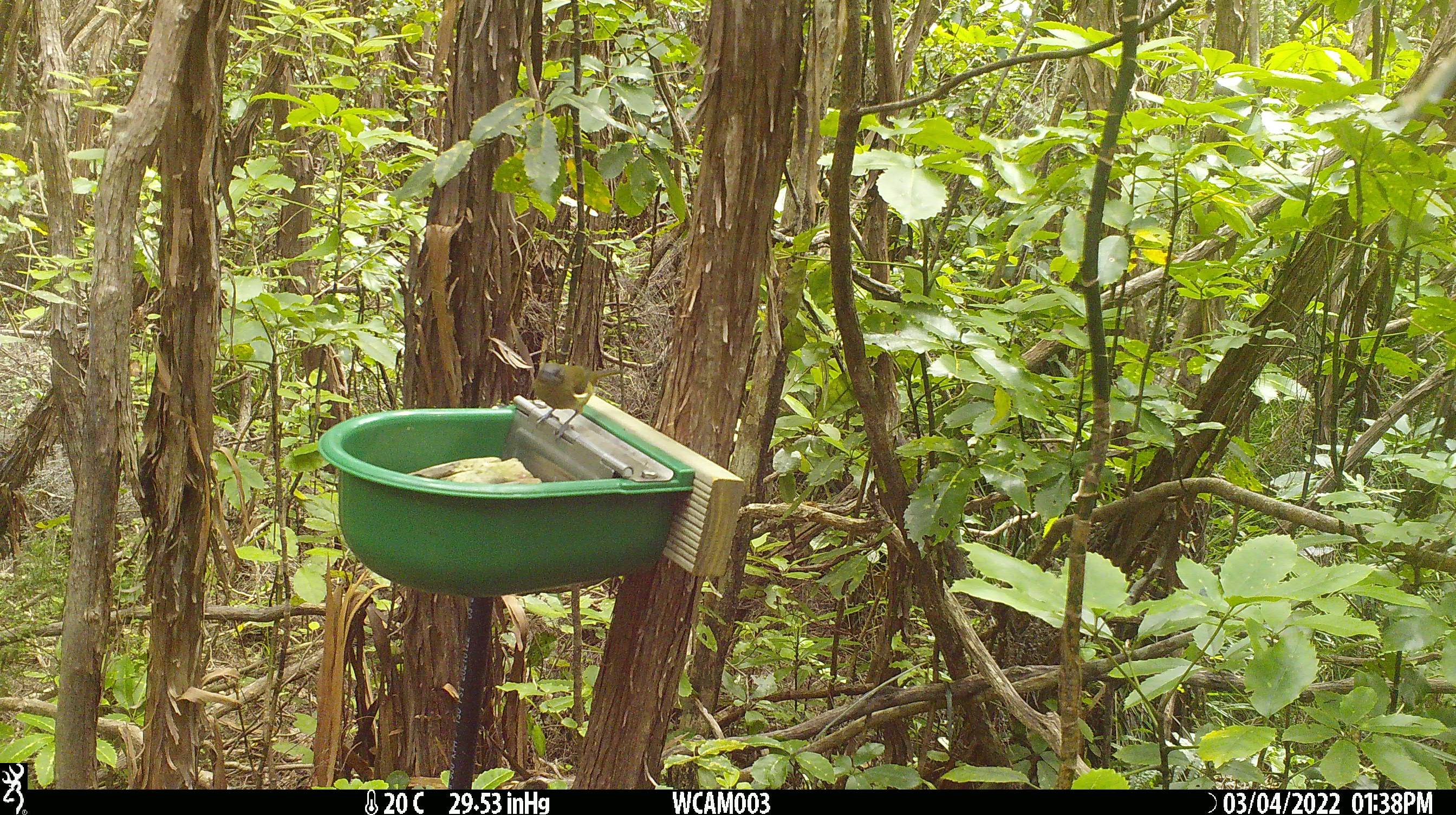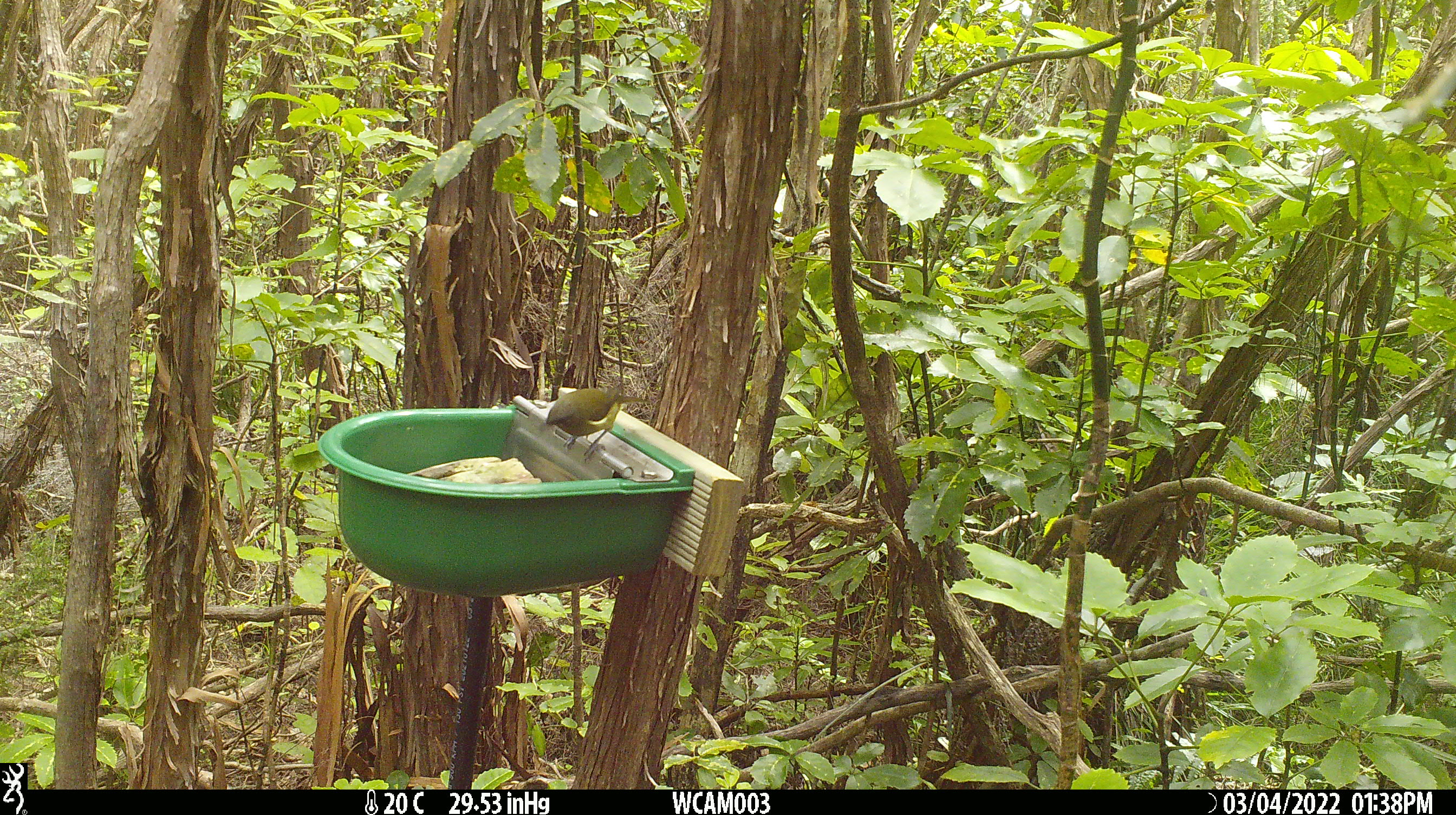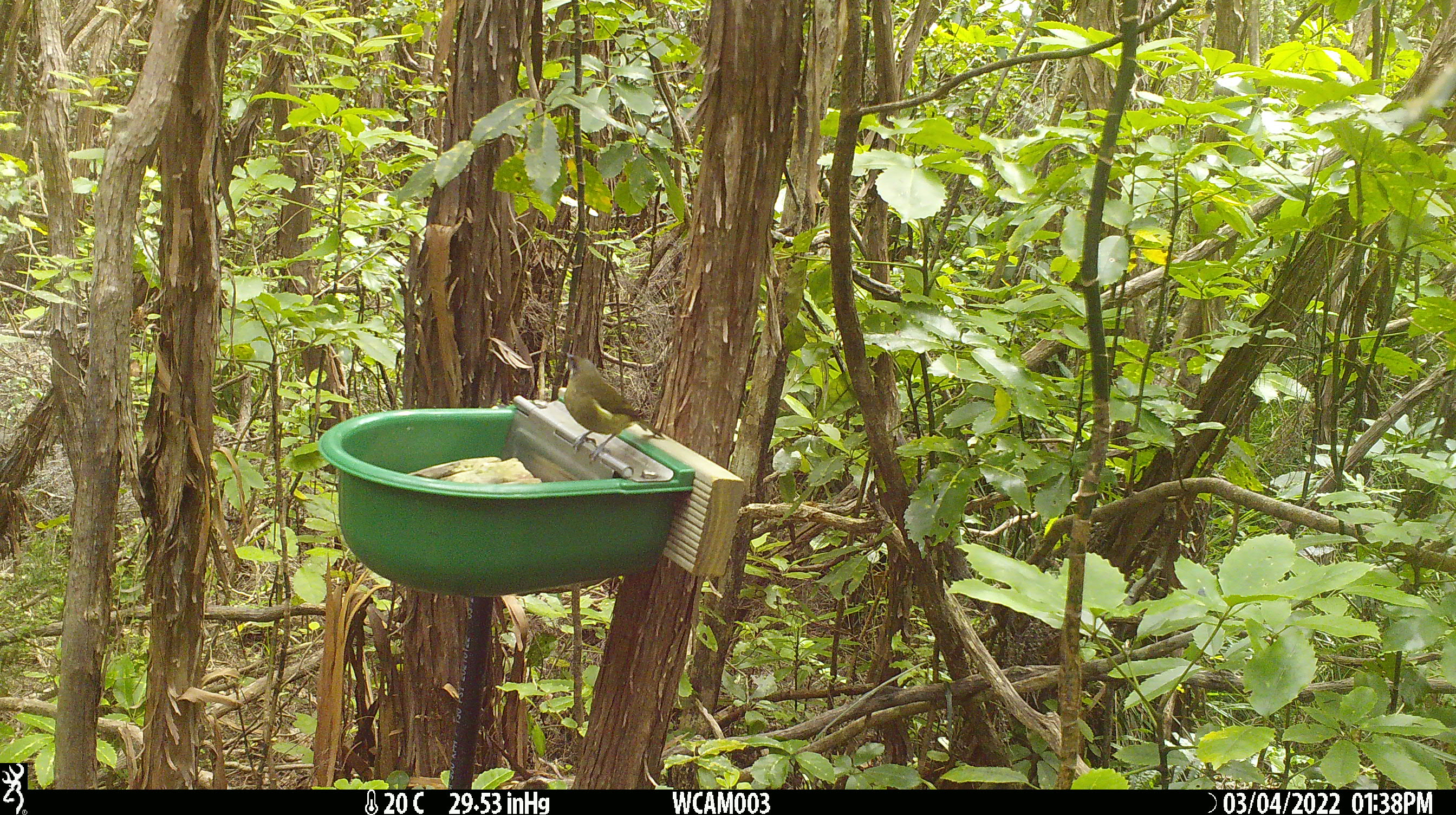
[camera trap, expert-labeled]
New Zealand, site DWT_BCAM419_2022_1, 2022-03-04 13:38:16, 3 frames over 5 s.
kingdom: Animalia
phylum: Chordata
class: Aves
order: Passeriformes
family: Meliphagidae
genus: Anthornis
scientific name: Anthornis melanura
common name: new zealand bellbird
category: bellbird